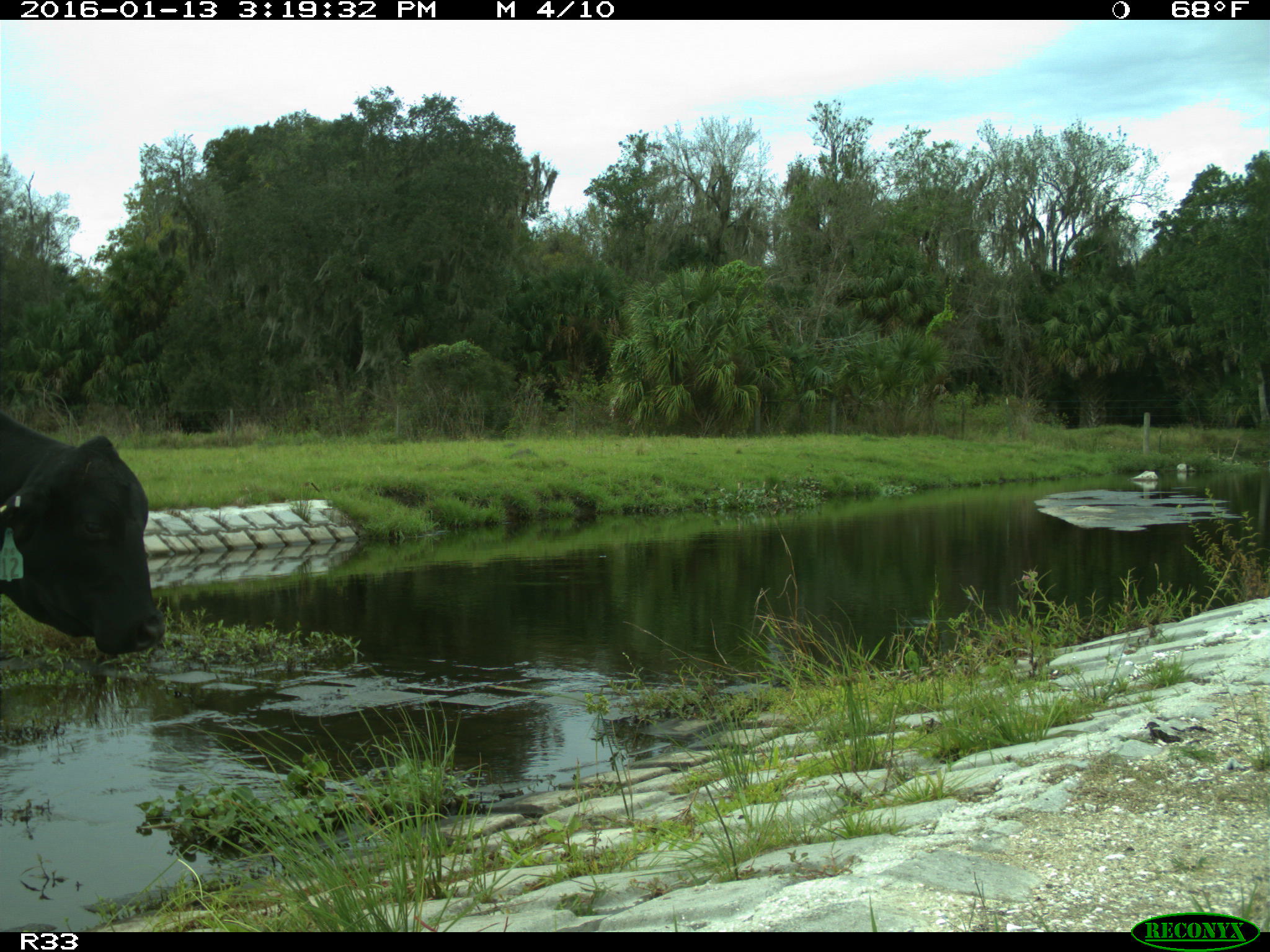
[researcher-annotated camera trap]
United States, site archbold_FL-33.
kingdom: Animalia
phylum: Chordata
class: Mammalia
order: Artiodactyla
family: Bovidae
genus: Bos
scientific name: Bos taurus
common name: domestic cow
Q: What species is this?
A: Bos taurus (domestic cow).